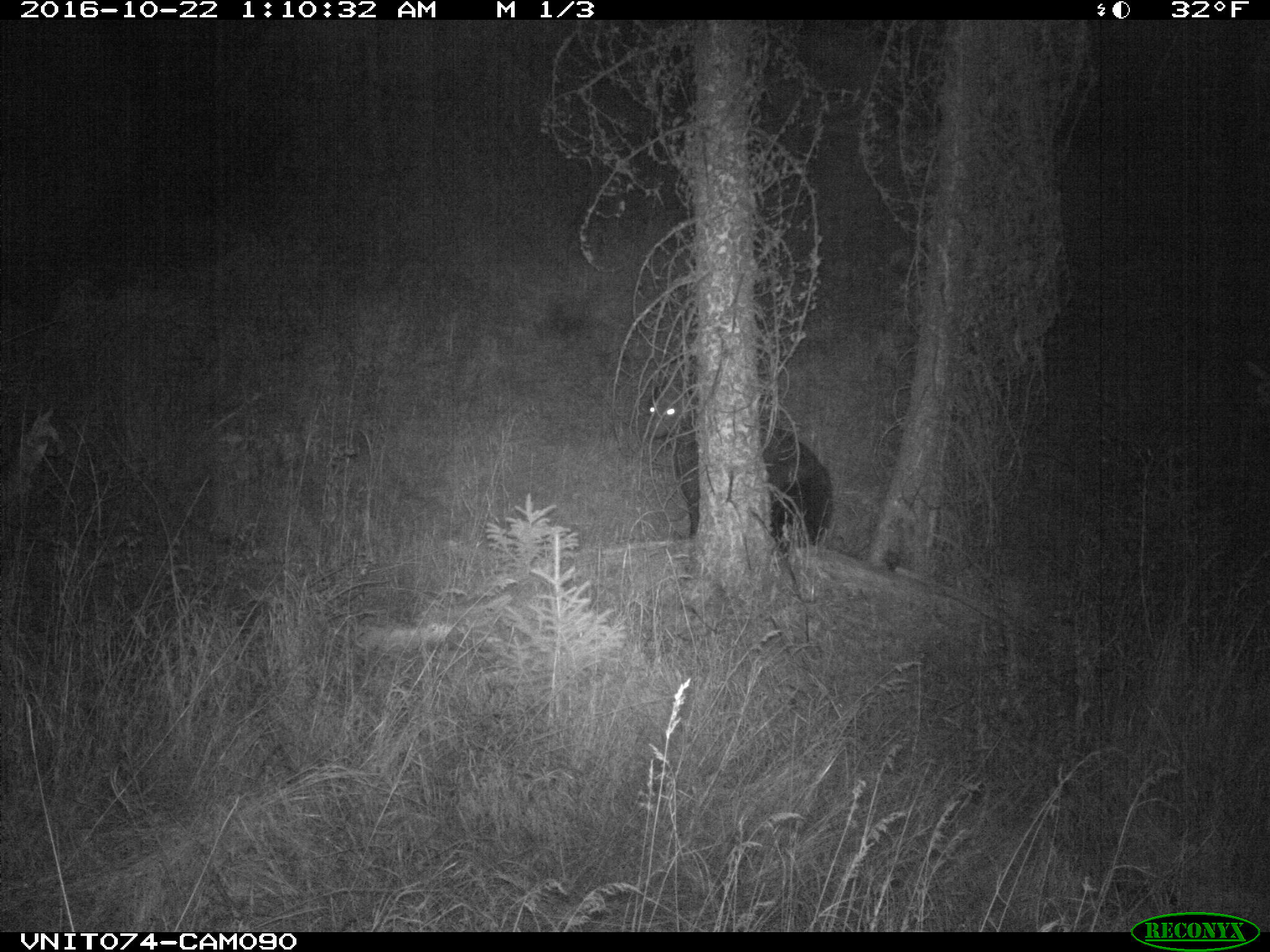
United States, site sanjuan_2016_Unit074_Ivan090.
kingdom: Animalia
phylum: Chordata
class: Mammalia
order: Carnivora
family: Ursidae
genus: Ursus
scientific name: Ursus americanus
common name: american black bear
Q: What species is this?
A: Ursus americanus (american black bear).